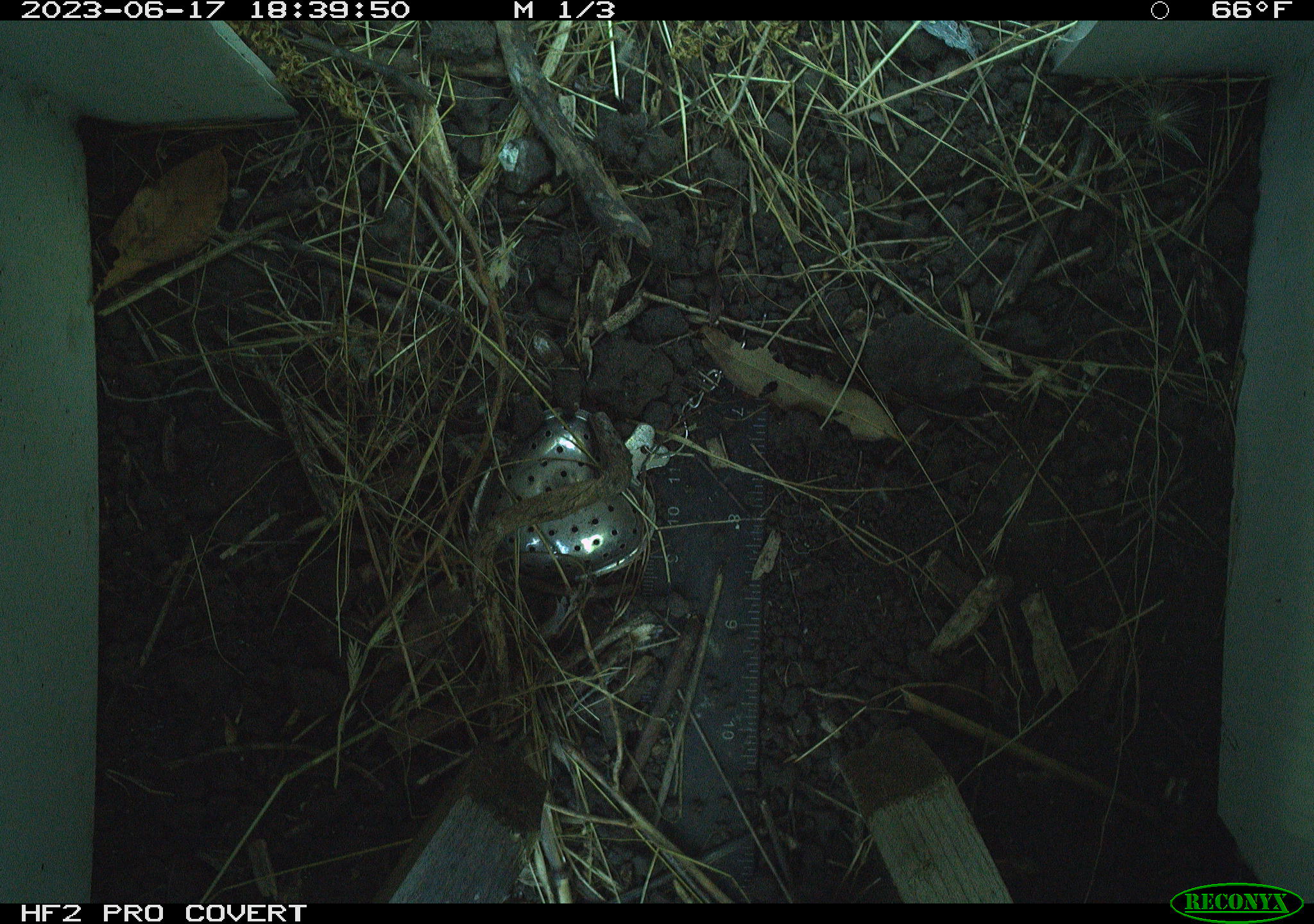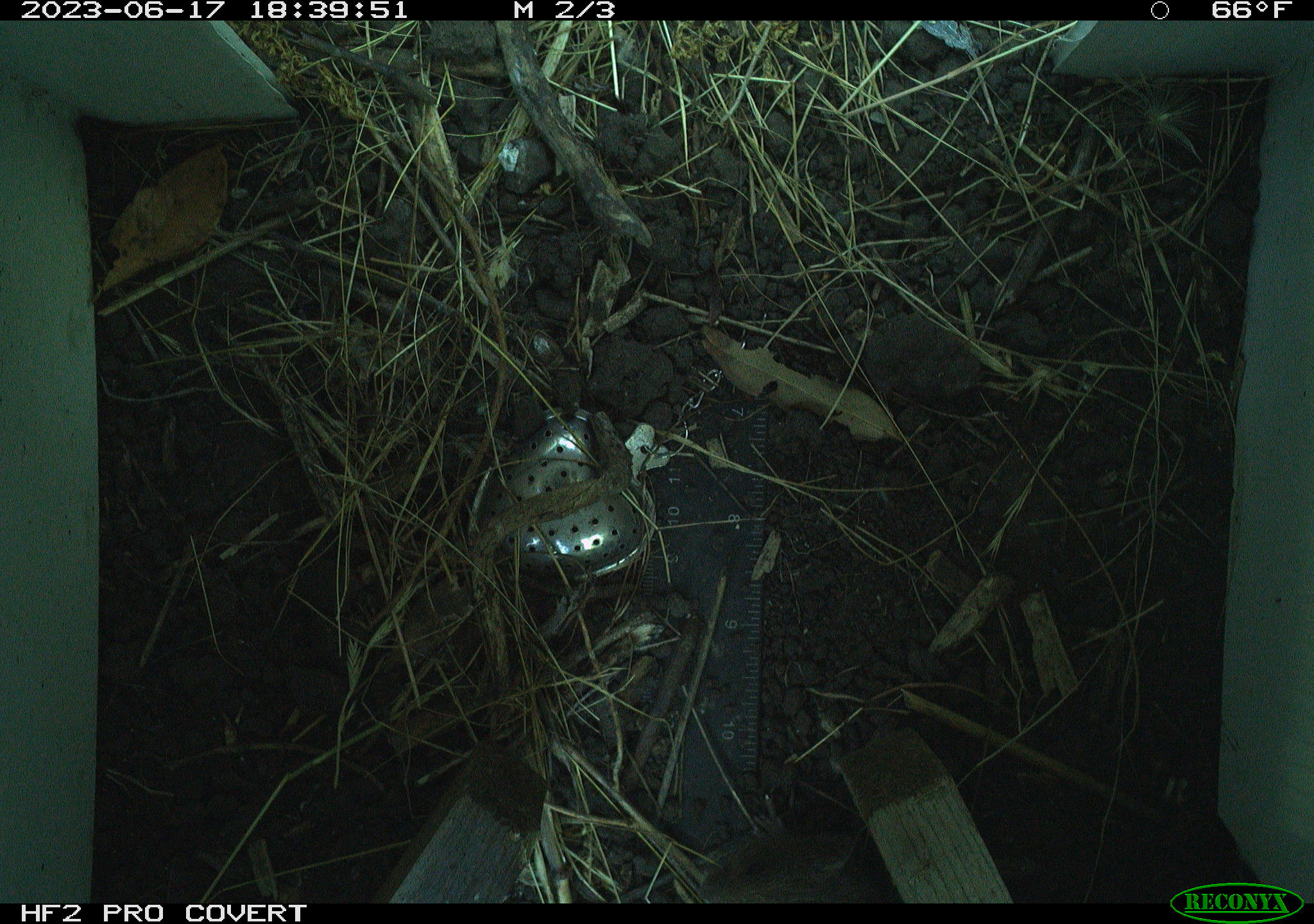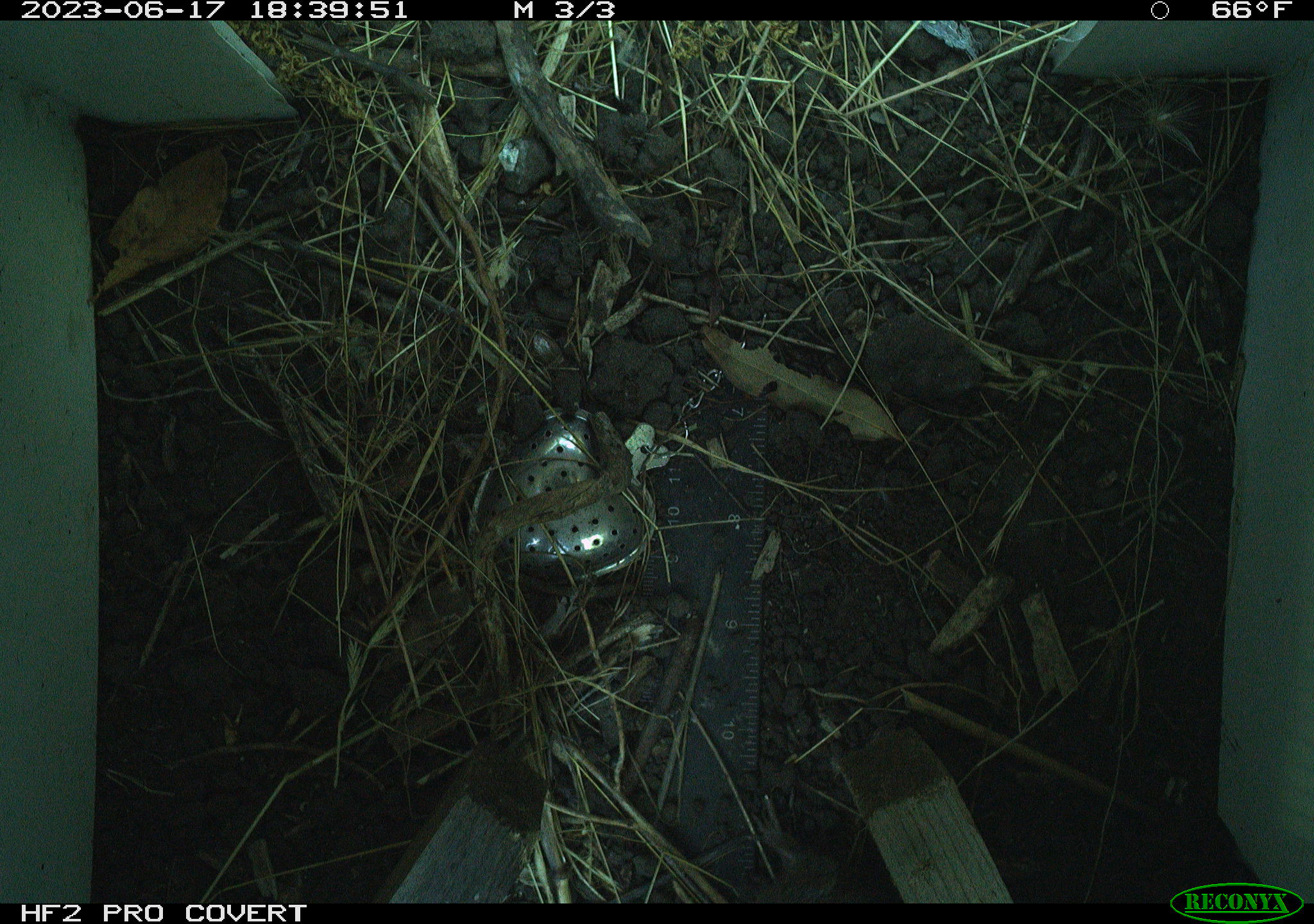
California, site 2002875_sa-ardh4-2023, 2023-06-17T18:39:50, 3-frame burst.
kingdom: Animalia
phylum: Chordata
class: Mammalia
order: Rodentia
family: Cricetidae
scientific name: Arvicolinae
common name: voles, lemmings, and muskrats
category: arvicolinae subfamily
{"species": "arvicolinae subfamily (voles, lemmings, and muskrats) (Arvicolinae)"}